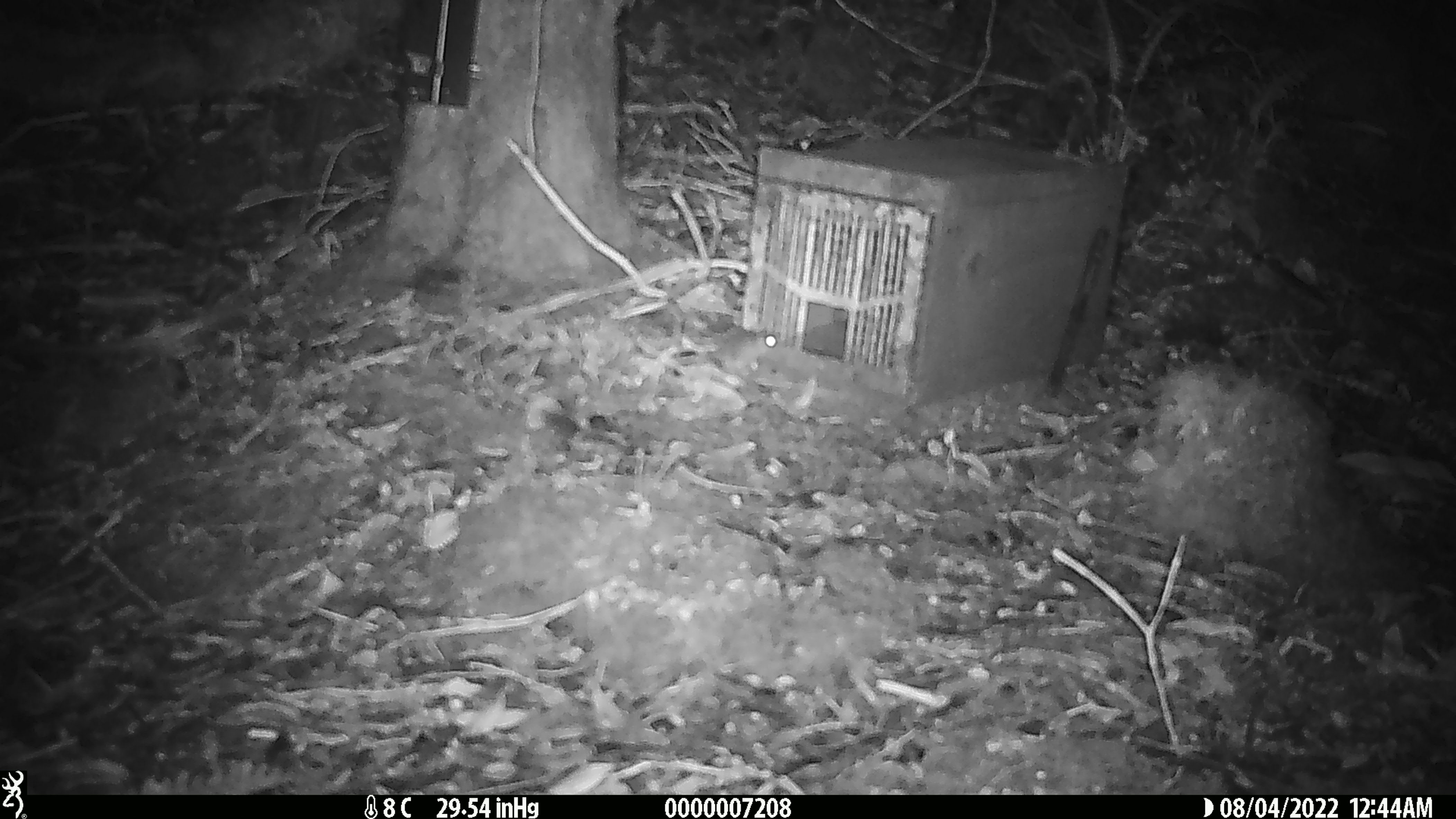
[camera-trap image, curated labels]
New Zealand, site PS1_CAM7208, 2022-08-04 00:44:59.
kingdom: Animalia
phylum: Chordata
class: Mammalia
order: Rodentia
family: Muridae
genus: Mus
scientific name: Mus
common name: mouse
Mouse (Mus).